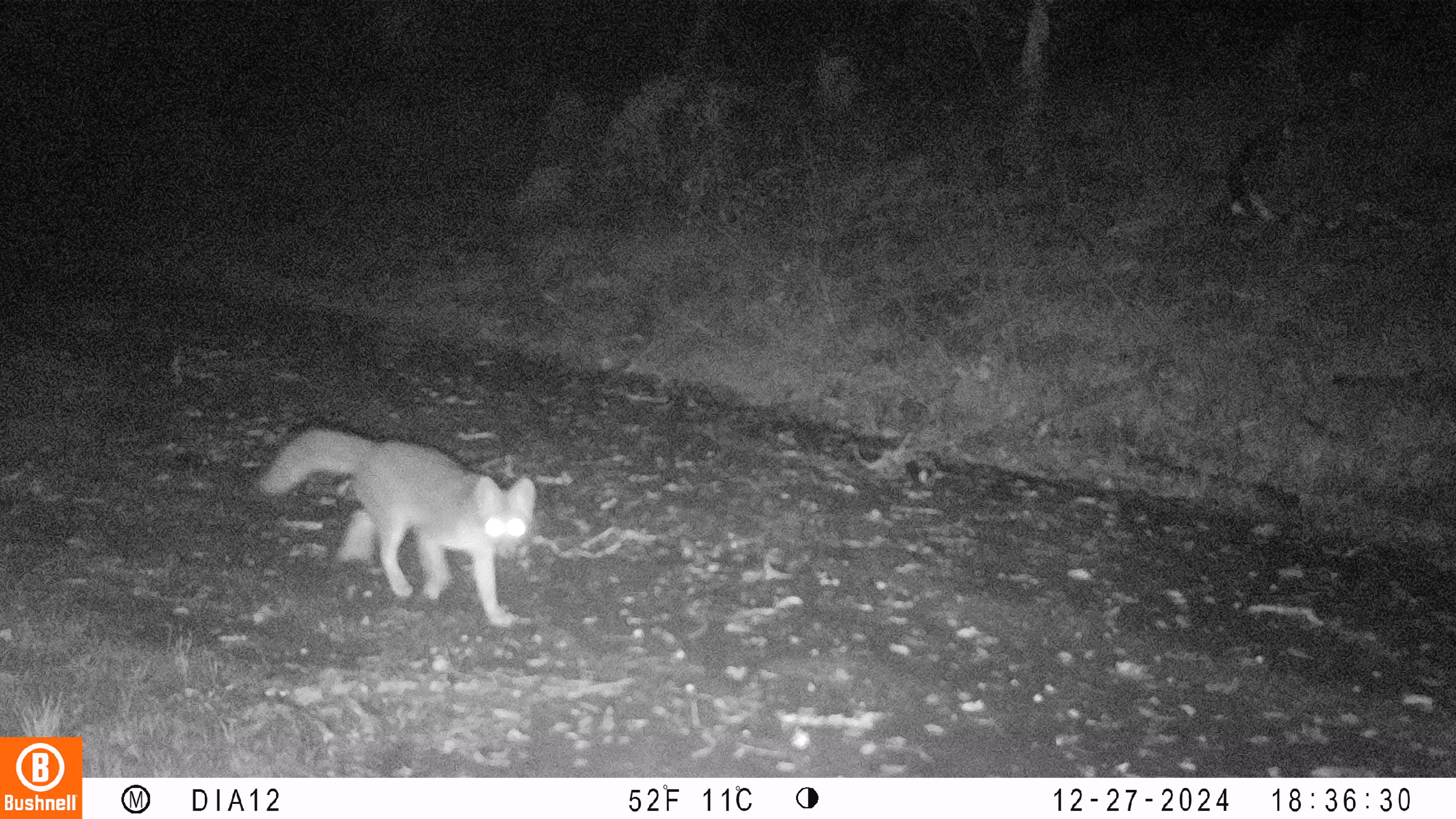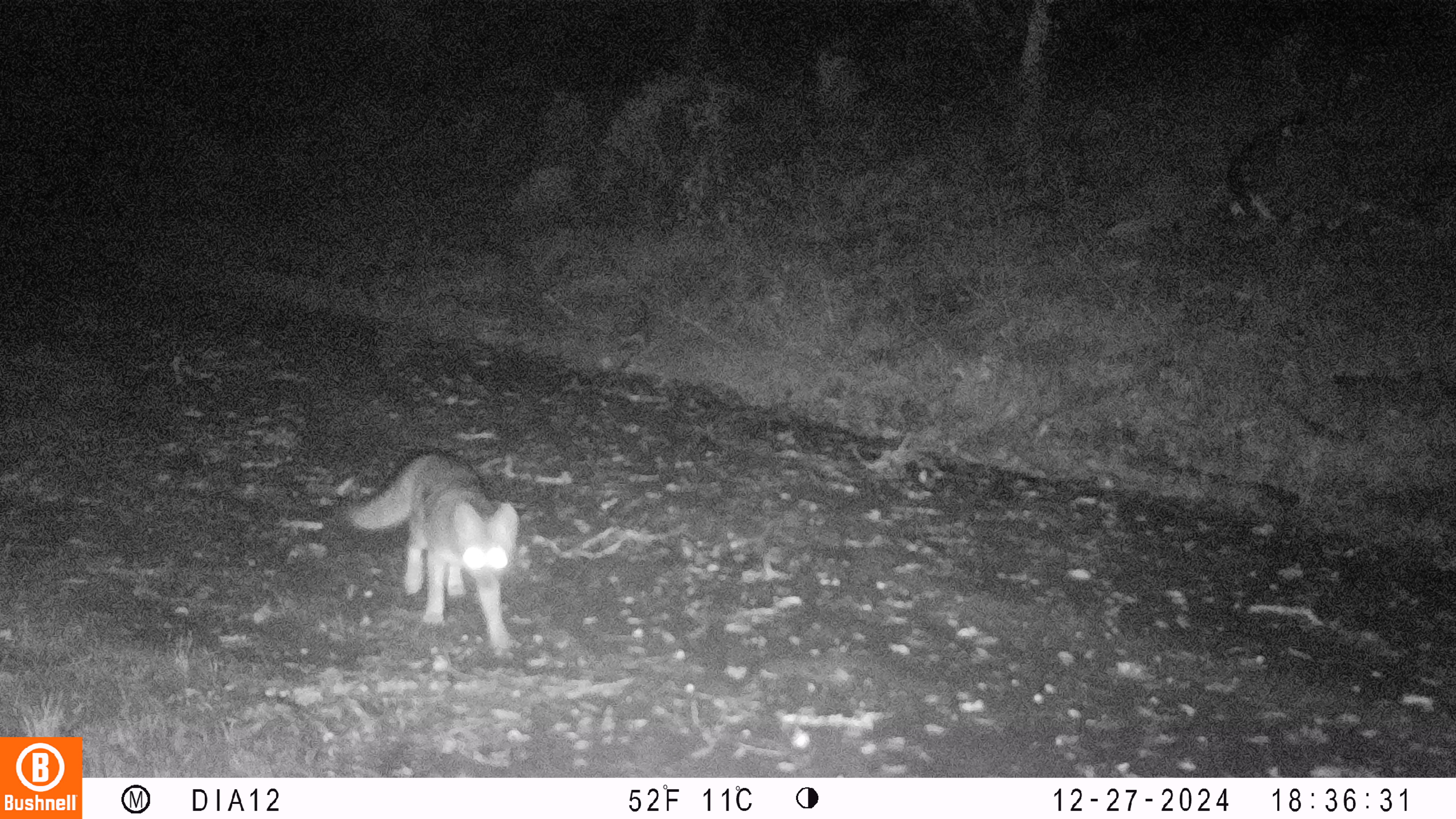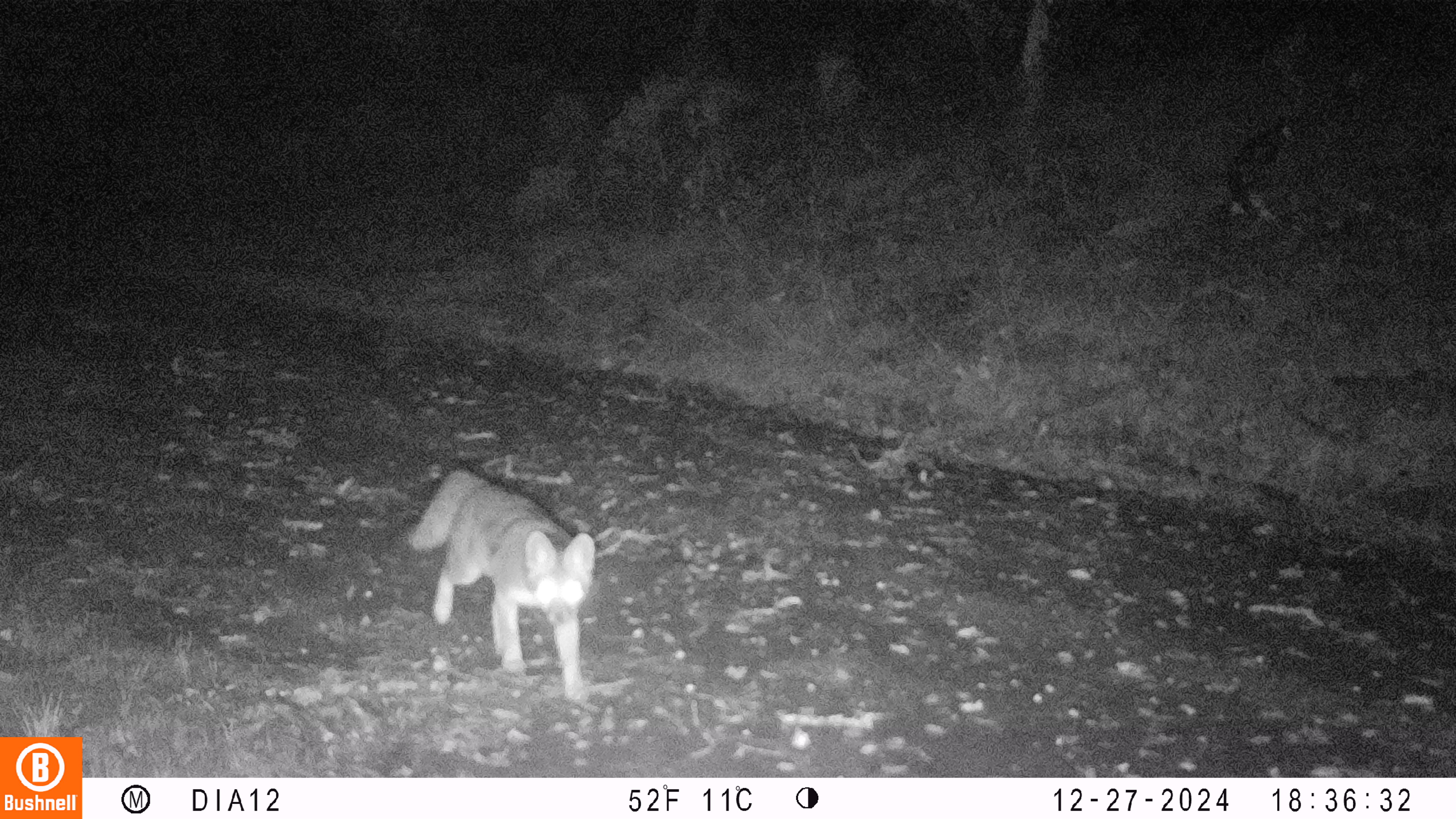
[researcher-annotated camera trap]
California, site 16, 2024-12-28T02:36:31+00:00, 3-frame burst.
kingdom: Animalia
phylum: Chordata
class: Mammalia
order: Carnivora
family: Canidae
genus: Urocyon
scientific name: Urocyon cinereoargenteus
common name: gray fox